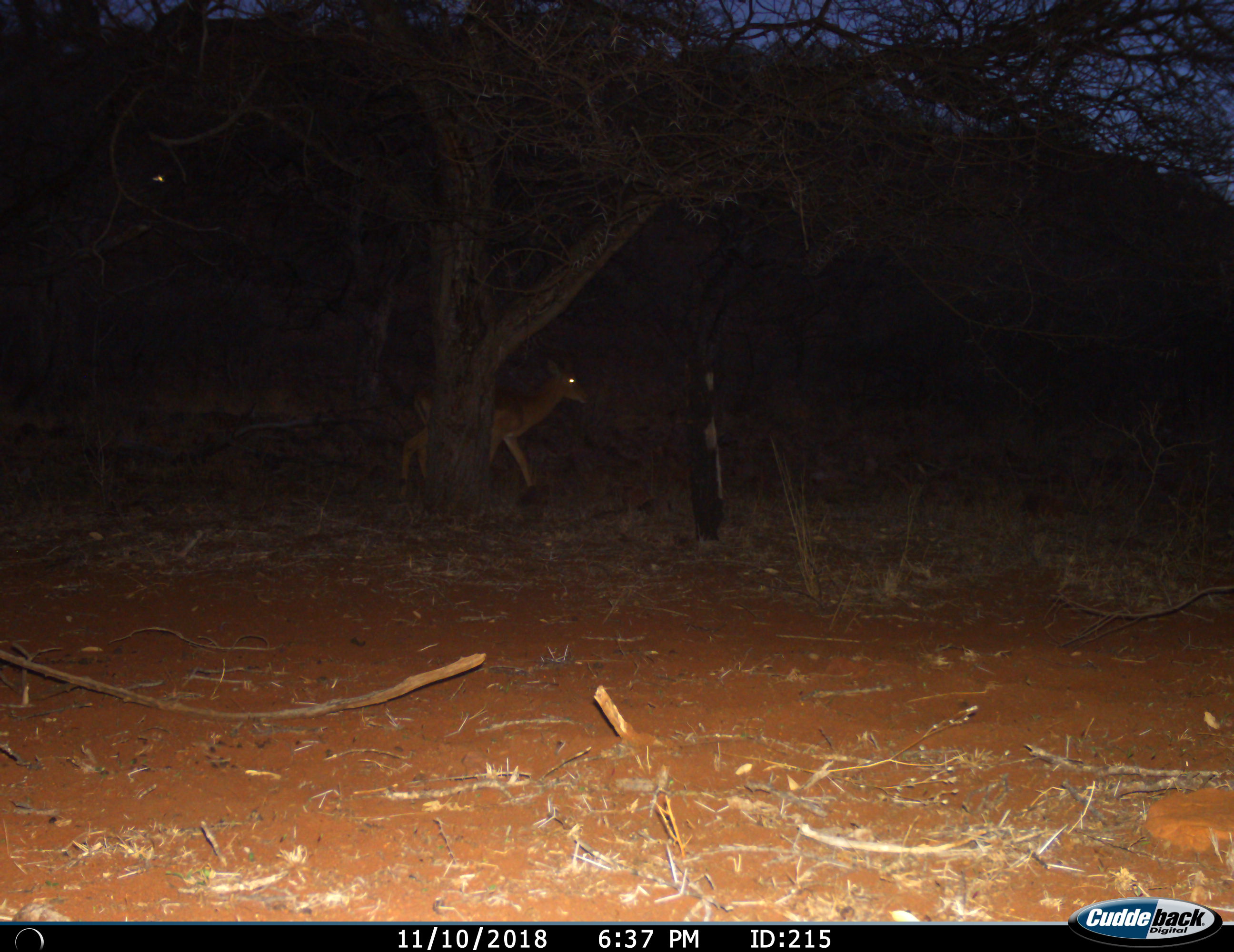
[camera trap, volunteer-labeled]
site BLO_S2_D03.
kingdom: Animalia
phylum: Chordata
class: Mammalia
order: Artiodactyla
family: Bovidae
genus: Aepyceros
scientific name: Aepyceros melampus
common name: impala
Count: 1.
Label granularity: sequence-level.